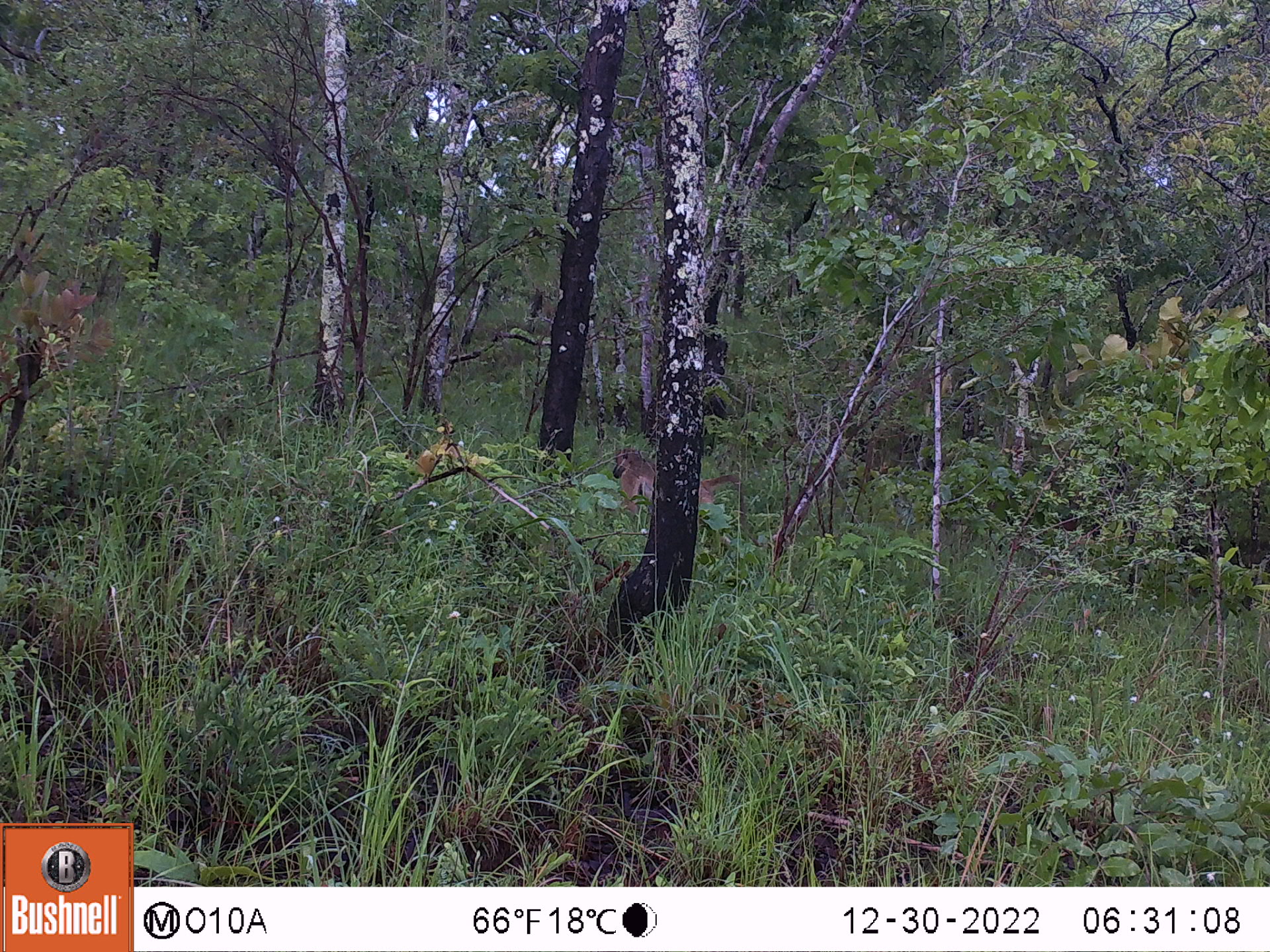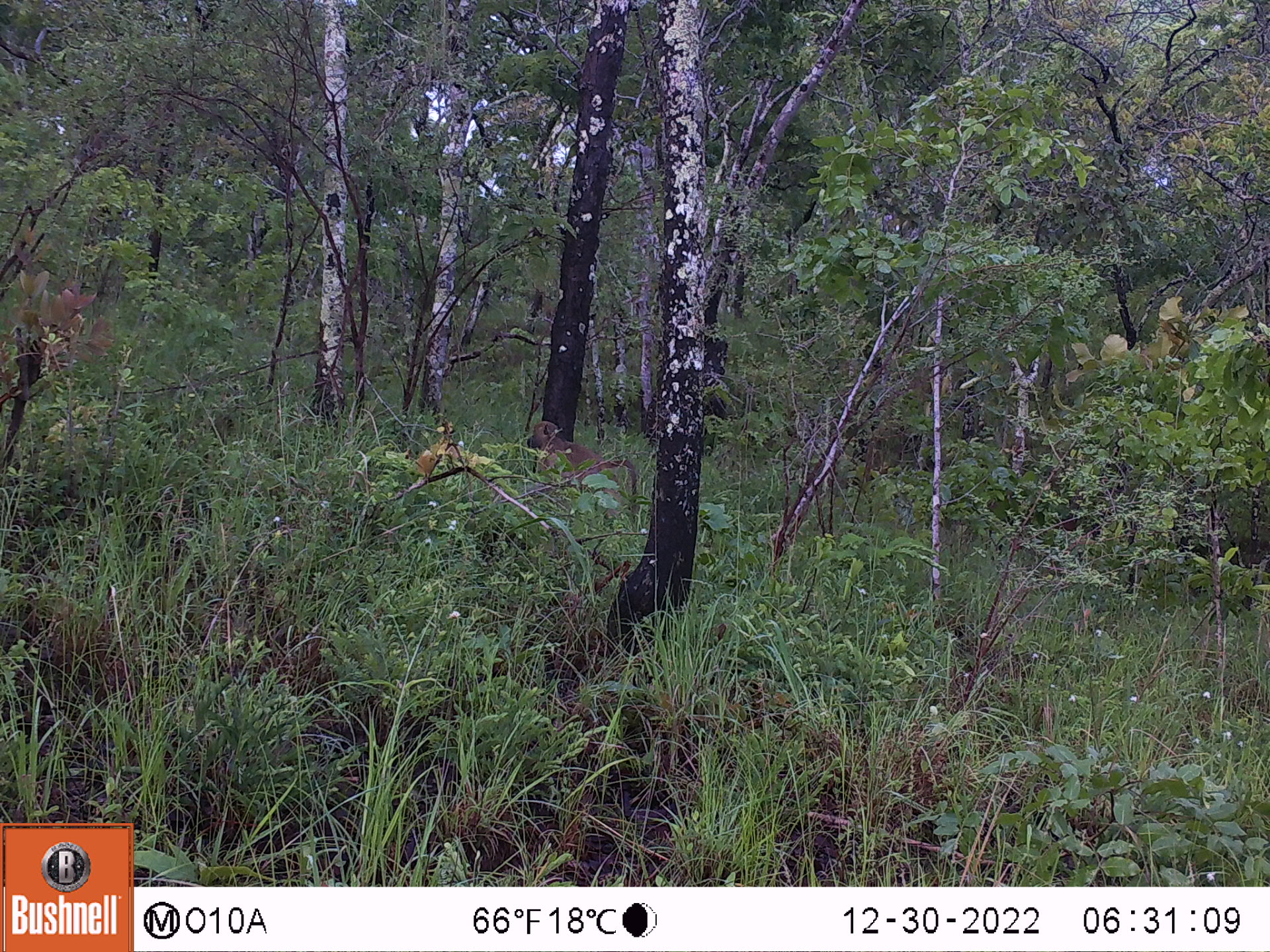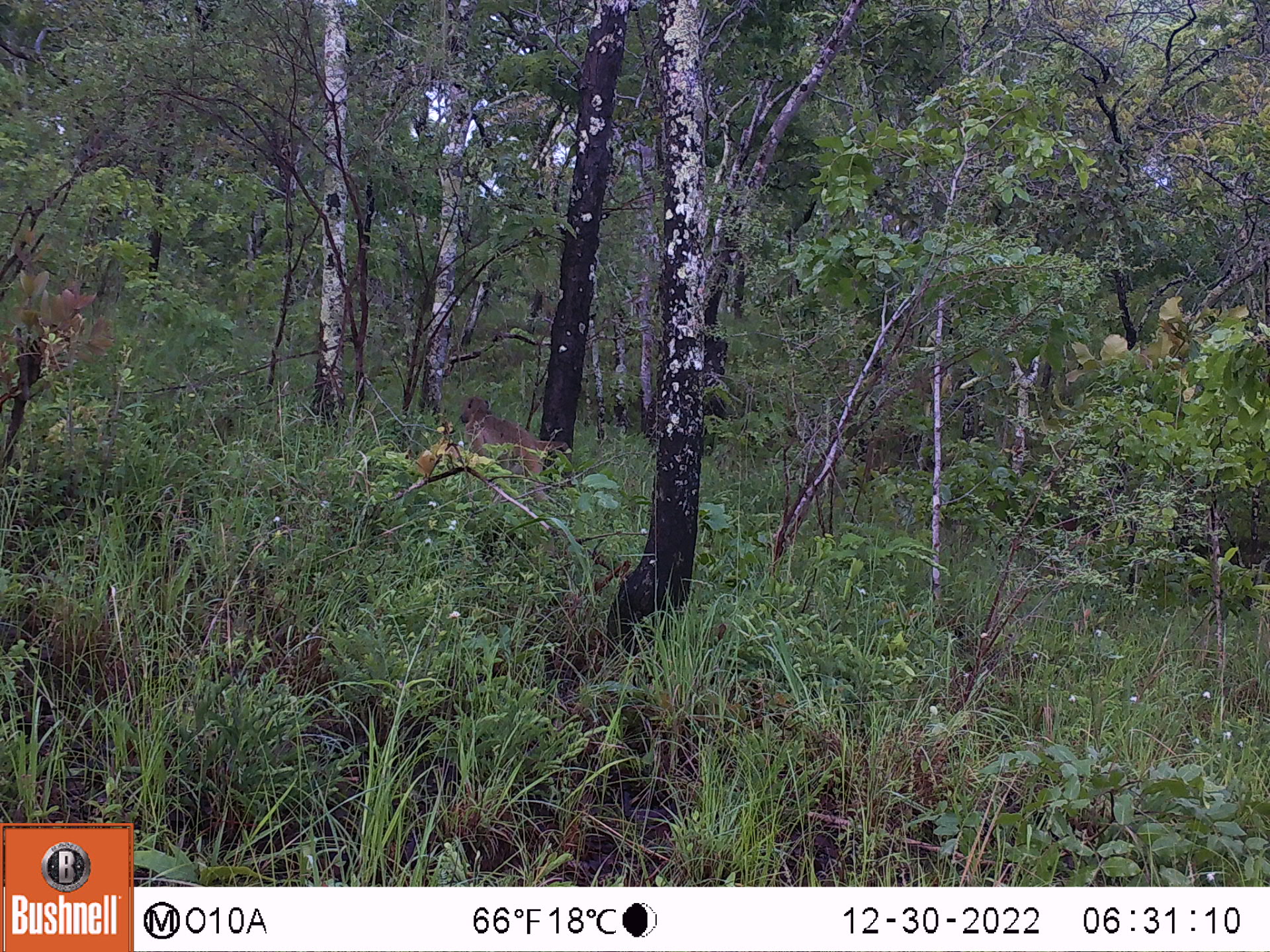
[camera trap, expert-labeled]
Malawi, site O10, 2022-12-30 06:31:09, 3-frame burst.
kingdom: Animalia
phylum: Chordata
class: Mammalia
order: Primates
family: Cercopithecidae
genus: Papio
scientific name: Papio cynocephalus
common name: yellow baboon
Yellow baboon (Papio cynocephalus), count 1.